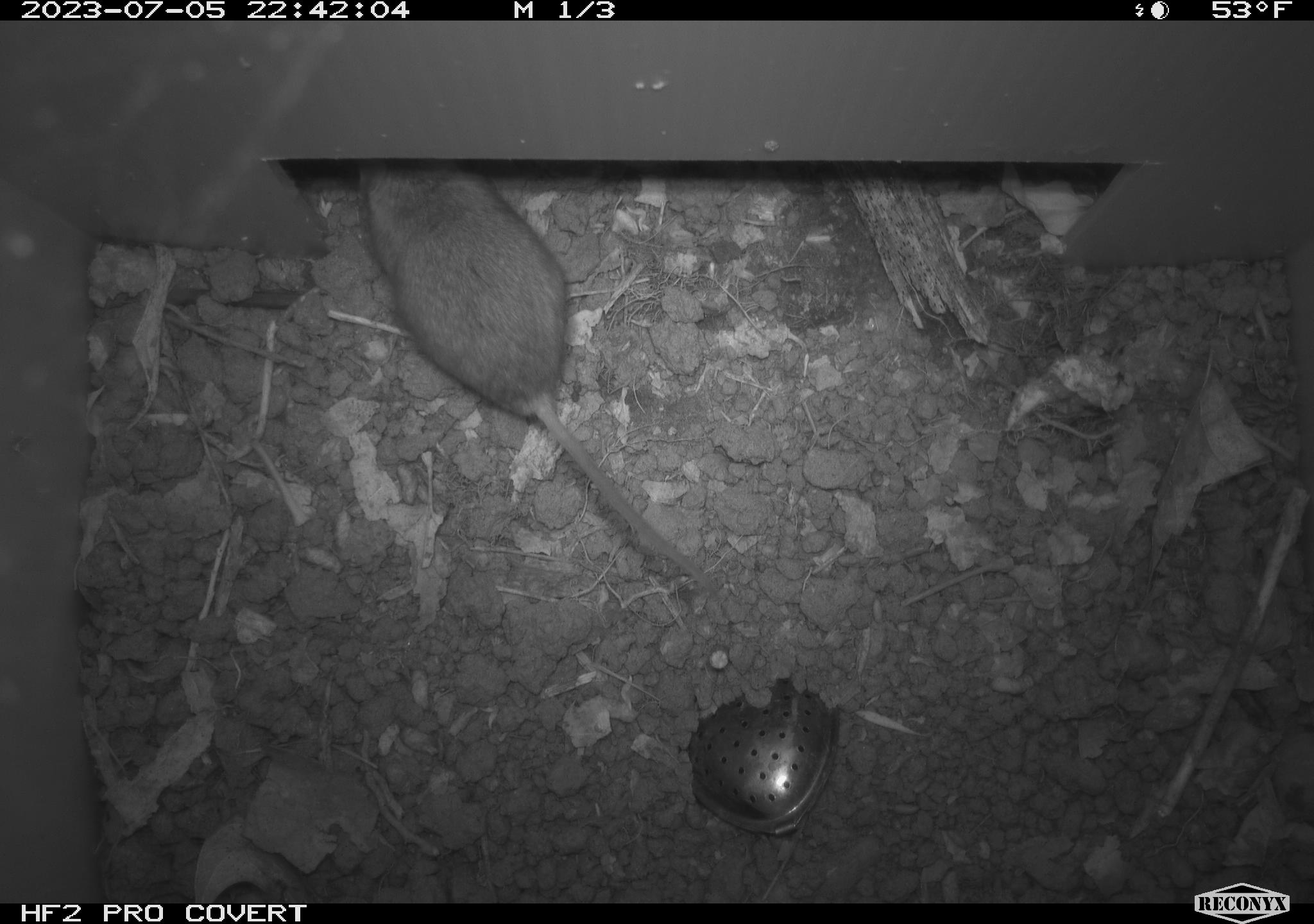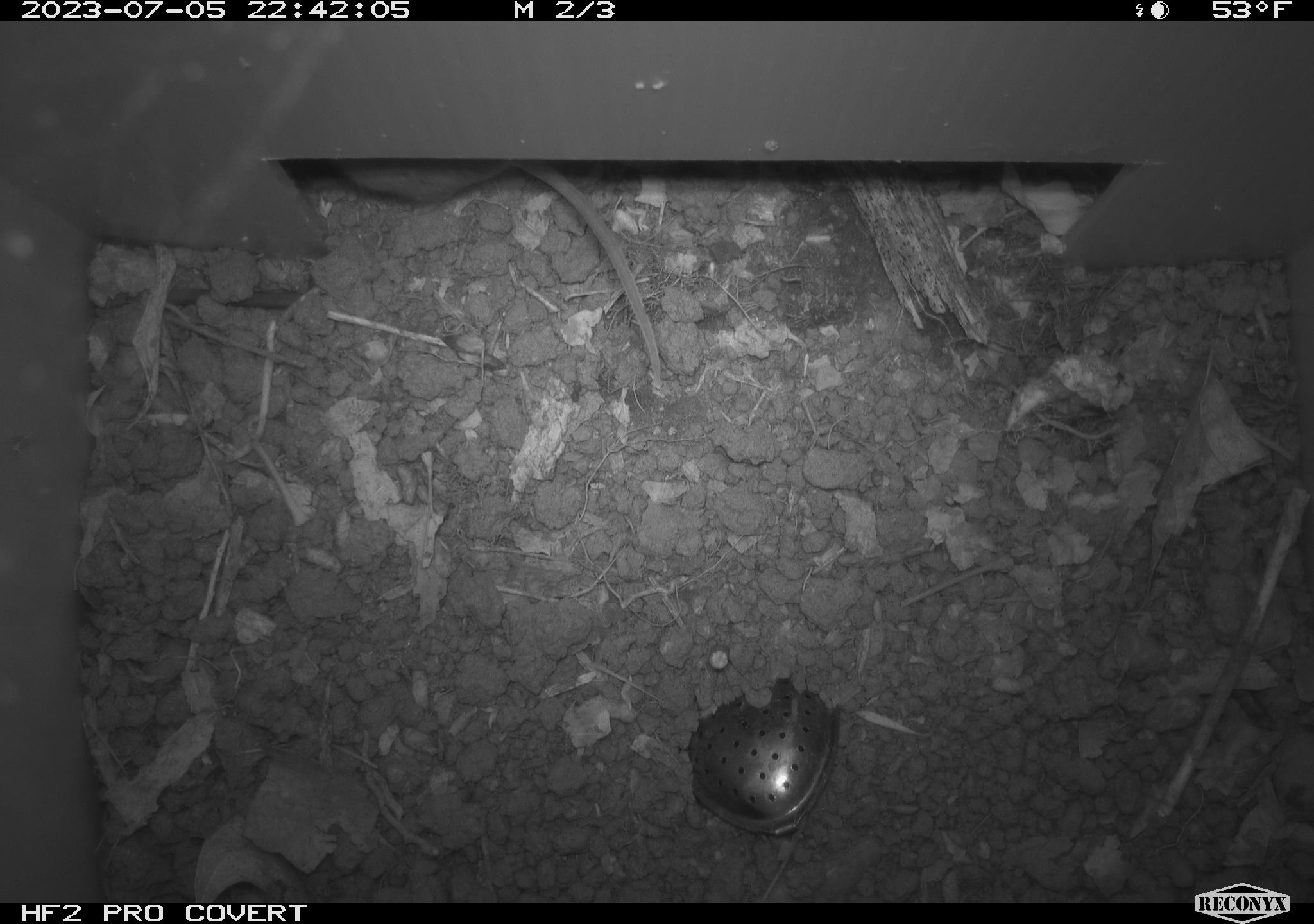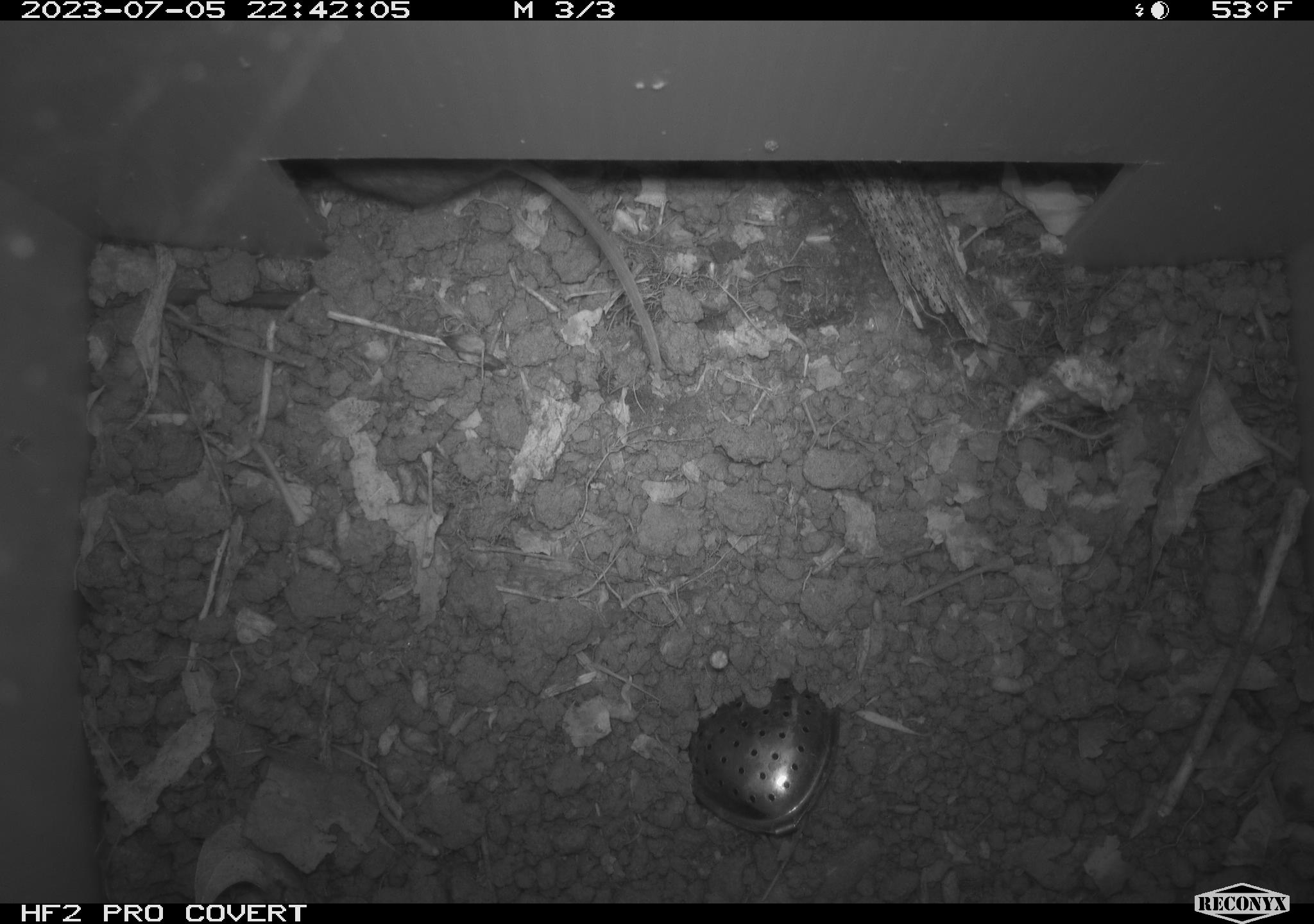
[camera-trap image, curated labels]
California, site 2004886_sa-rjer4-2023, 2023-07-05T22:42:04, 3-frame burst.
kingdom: Animalia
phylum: Chordata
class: Mammalia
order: Rodentia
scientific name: Rodentia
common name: mouse species